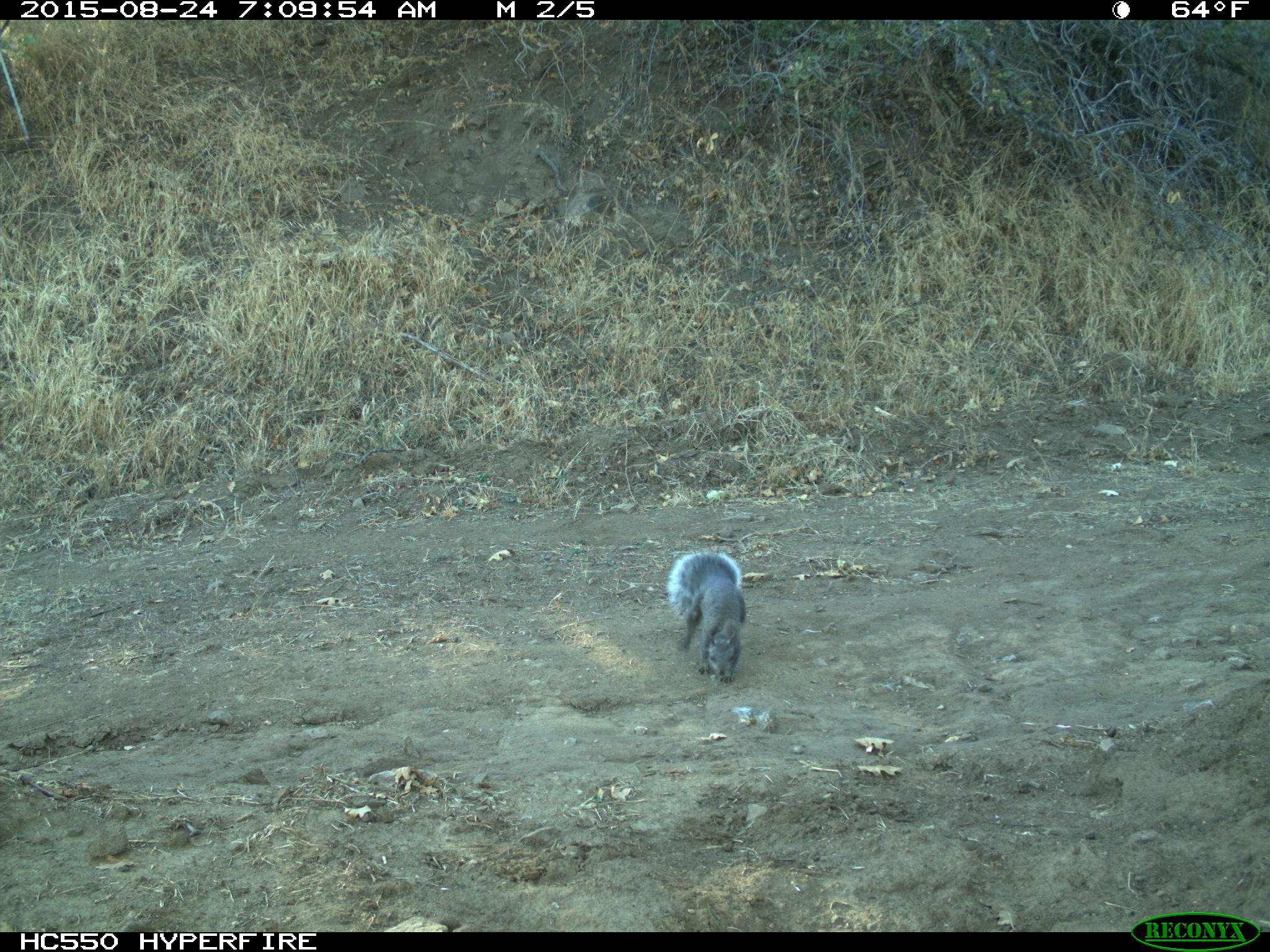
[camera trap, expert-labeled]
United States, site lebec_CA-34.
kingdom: Animalia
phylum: Chordata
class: Mammalia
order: Rodentia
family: Sciuridae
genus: Sciurus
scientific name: Sciurus carolinensis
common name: eastern gray squirrel